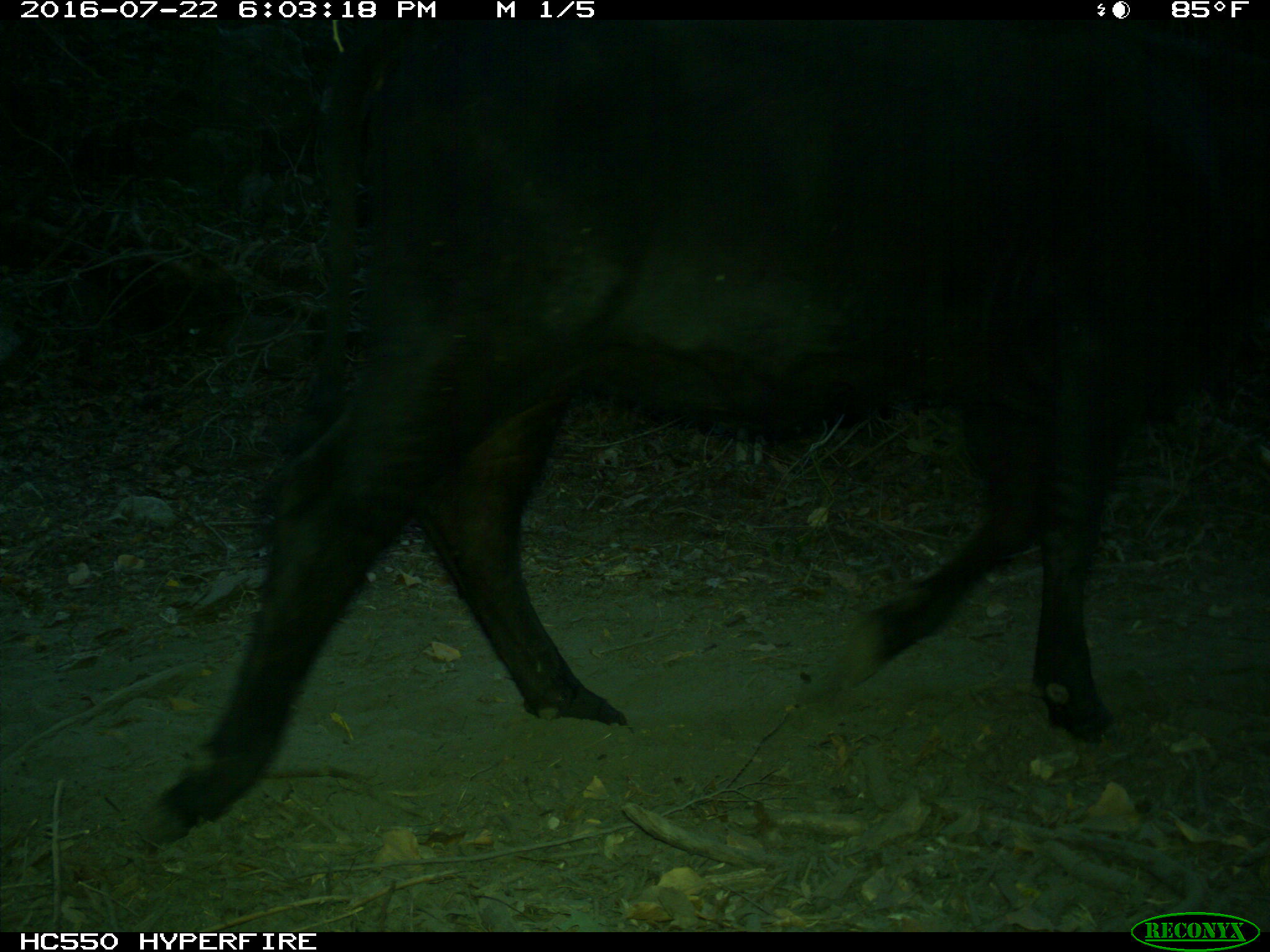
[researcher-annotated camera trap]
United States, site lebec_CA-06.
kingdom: Animalia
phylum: Chordata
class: Mammalia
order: Artiodactyla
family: Bovidae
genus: Bos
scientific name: Bos taurus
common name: domestic cow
Bos taurus (domestic cow).